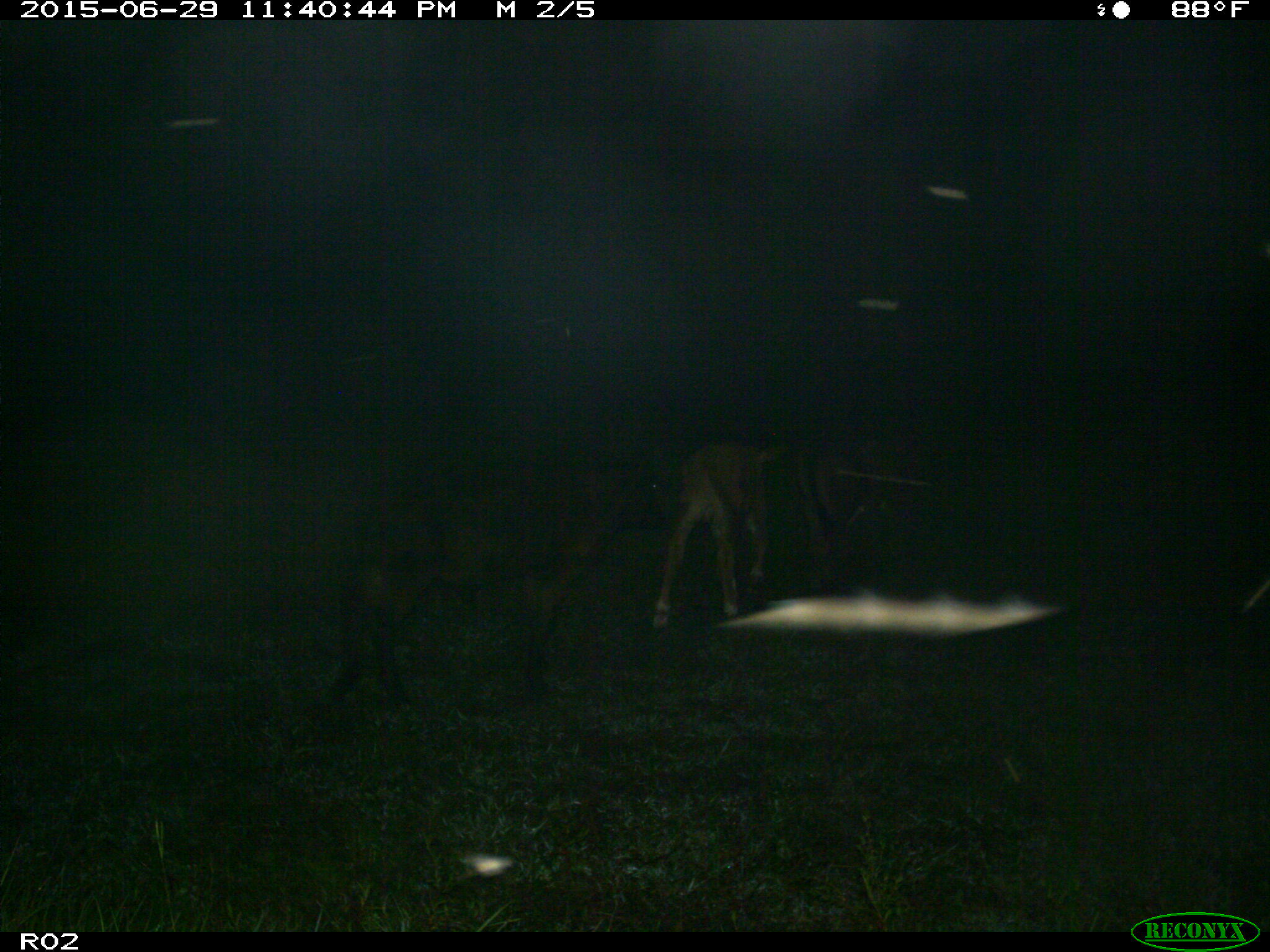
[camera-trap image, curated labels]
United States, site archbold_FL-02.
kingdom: Animalia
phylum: Chordata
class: Mammalia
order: Artiodactyla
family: Bovidae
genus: Bos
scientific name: Bos taurus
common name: domestic cow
Bos taurus (domestic cow).